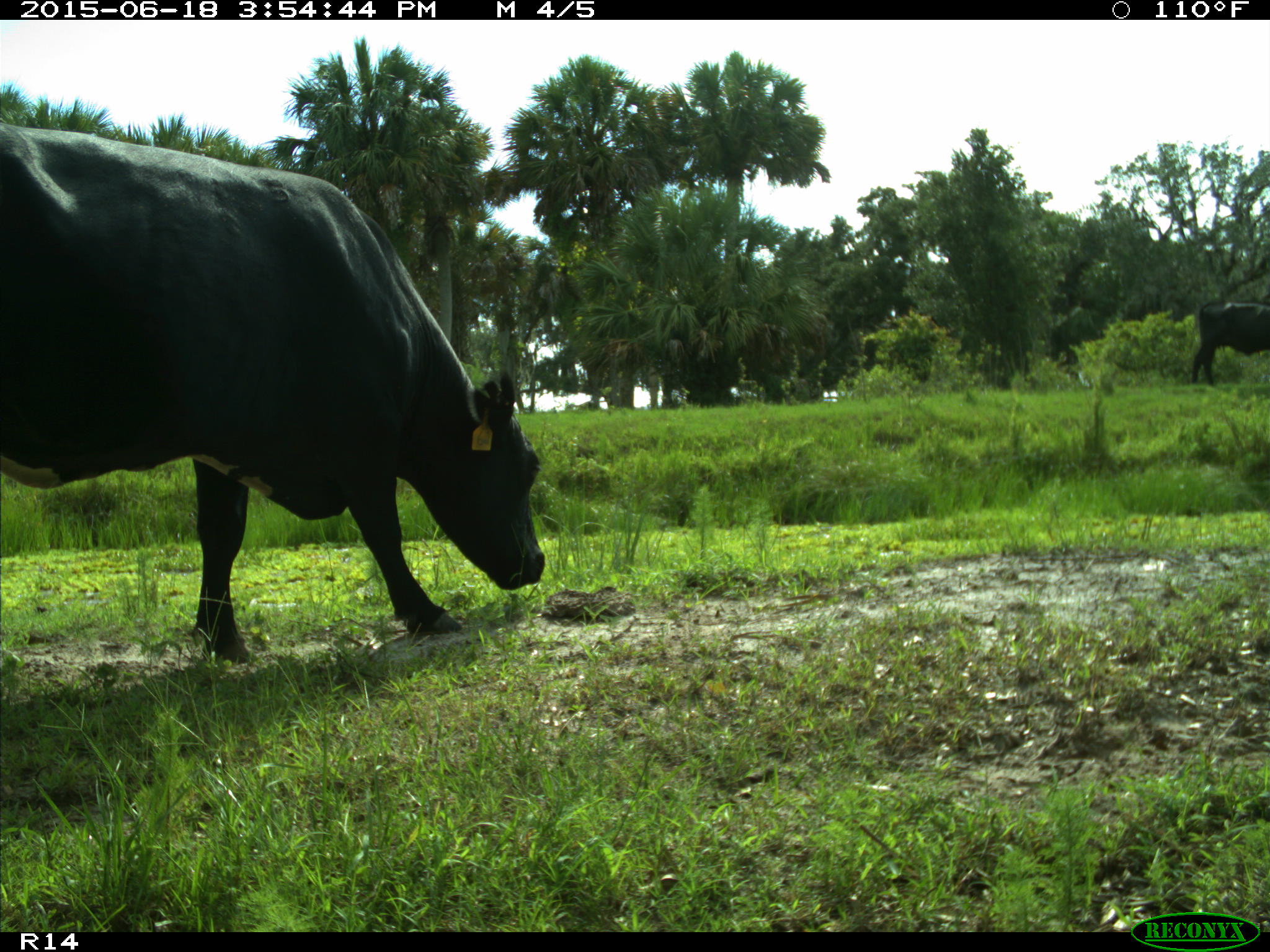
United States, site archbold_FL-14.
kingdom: Animalia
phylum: Chordata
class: Mammalia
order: Artiodactyla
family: Bovidae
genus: Bos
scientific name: Bos taurus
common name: domestic cow